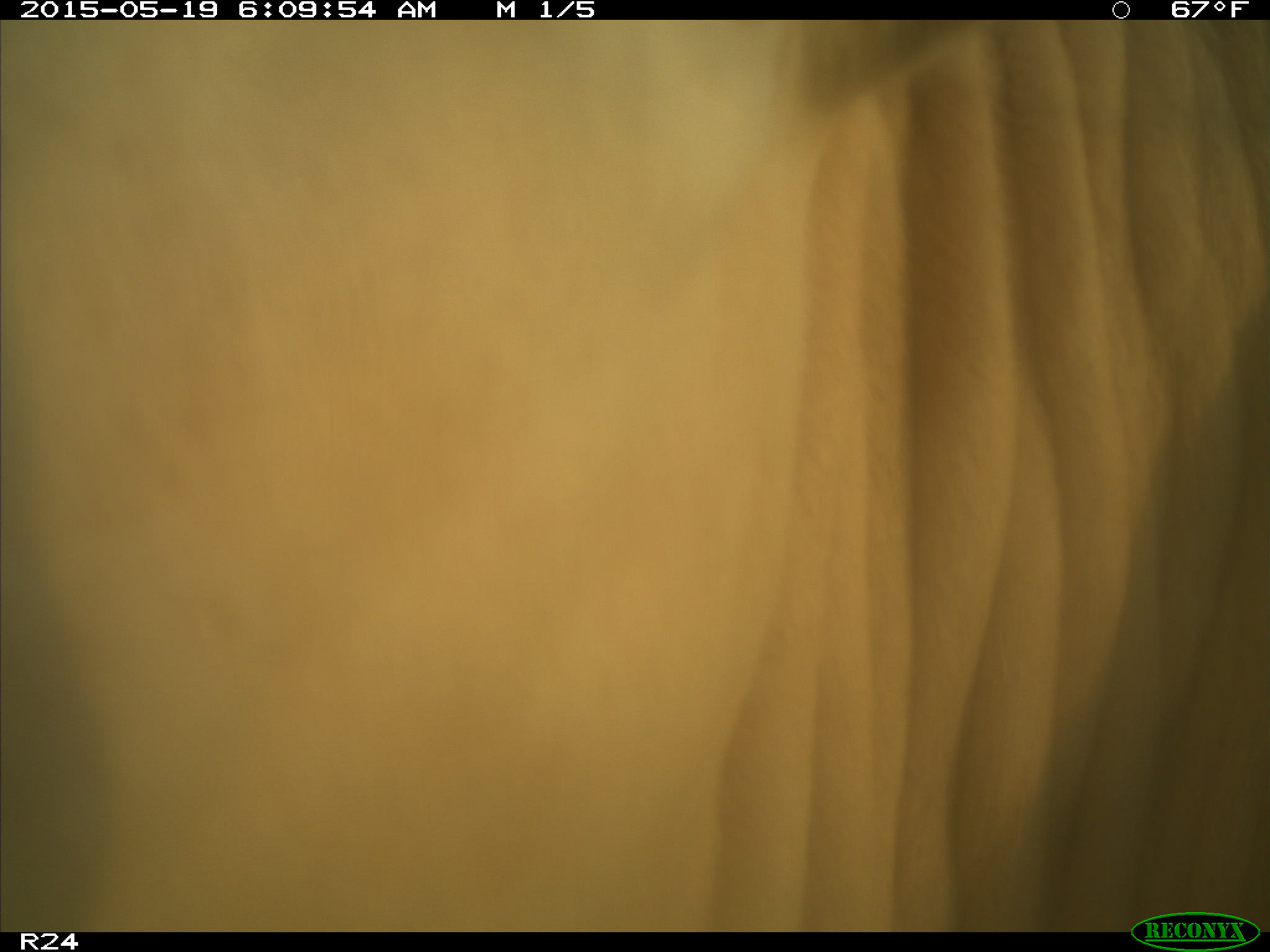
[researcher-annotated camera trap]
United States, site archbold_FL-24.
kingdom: Animalia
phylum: Chordata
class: Mammalia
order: Artiodactyla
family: Bovidae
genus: Bos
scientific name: Bos taurus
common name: domestic cow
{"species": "Bos taurus (domestic cow)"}